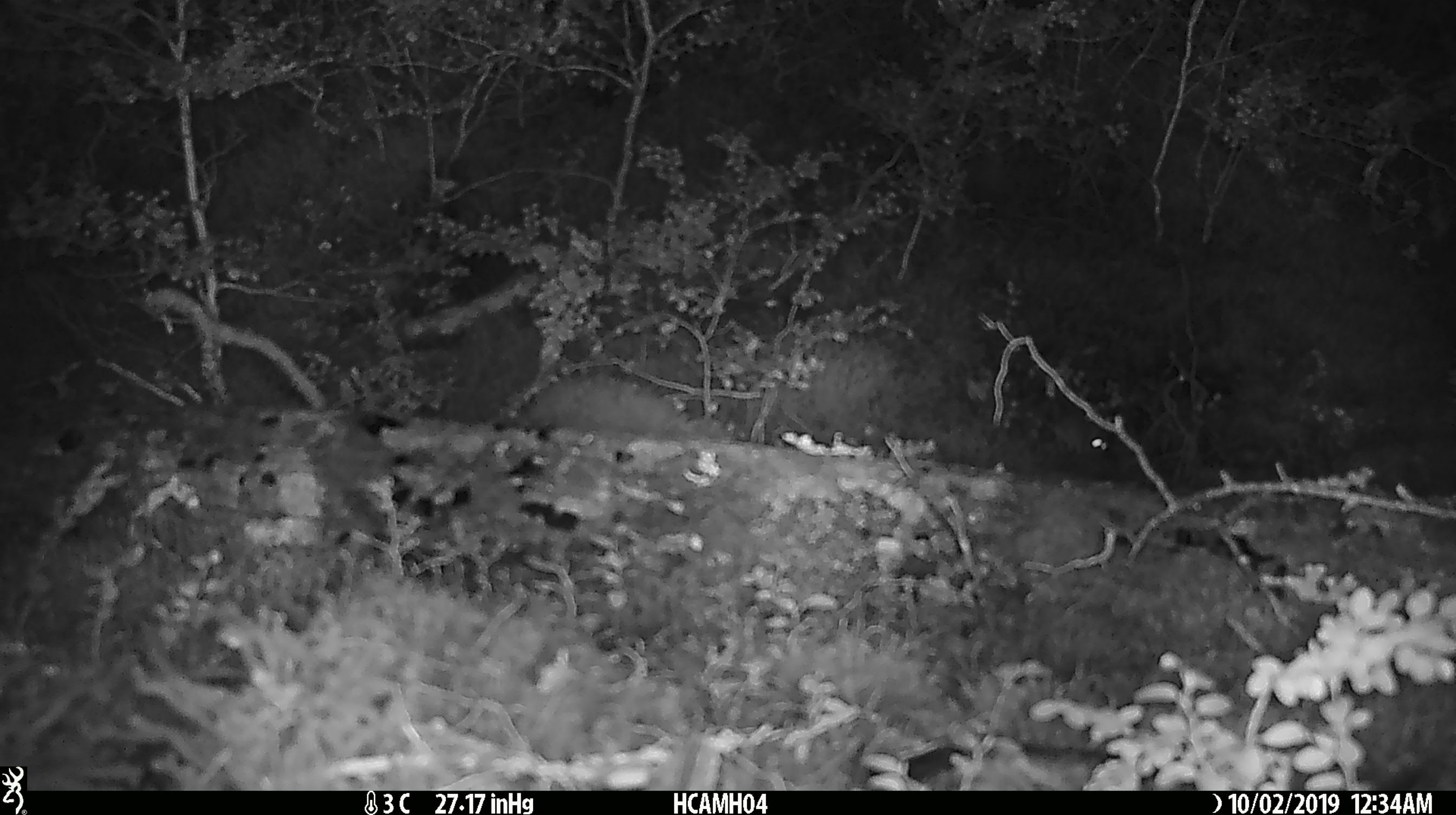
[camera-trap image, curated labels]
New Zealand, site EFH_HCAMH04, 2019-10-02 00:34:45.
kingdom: Animalia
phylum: Chordata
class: Mammalia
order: Rodentia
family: Muridae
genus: Mus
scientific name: Mus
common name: mouse